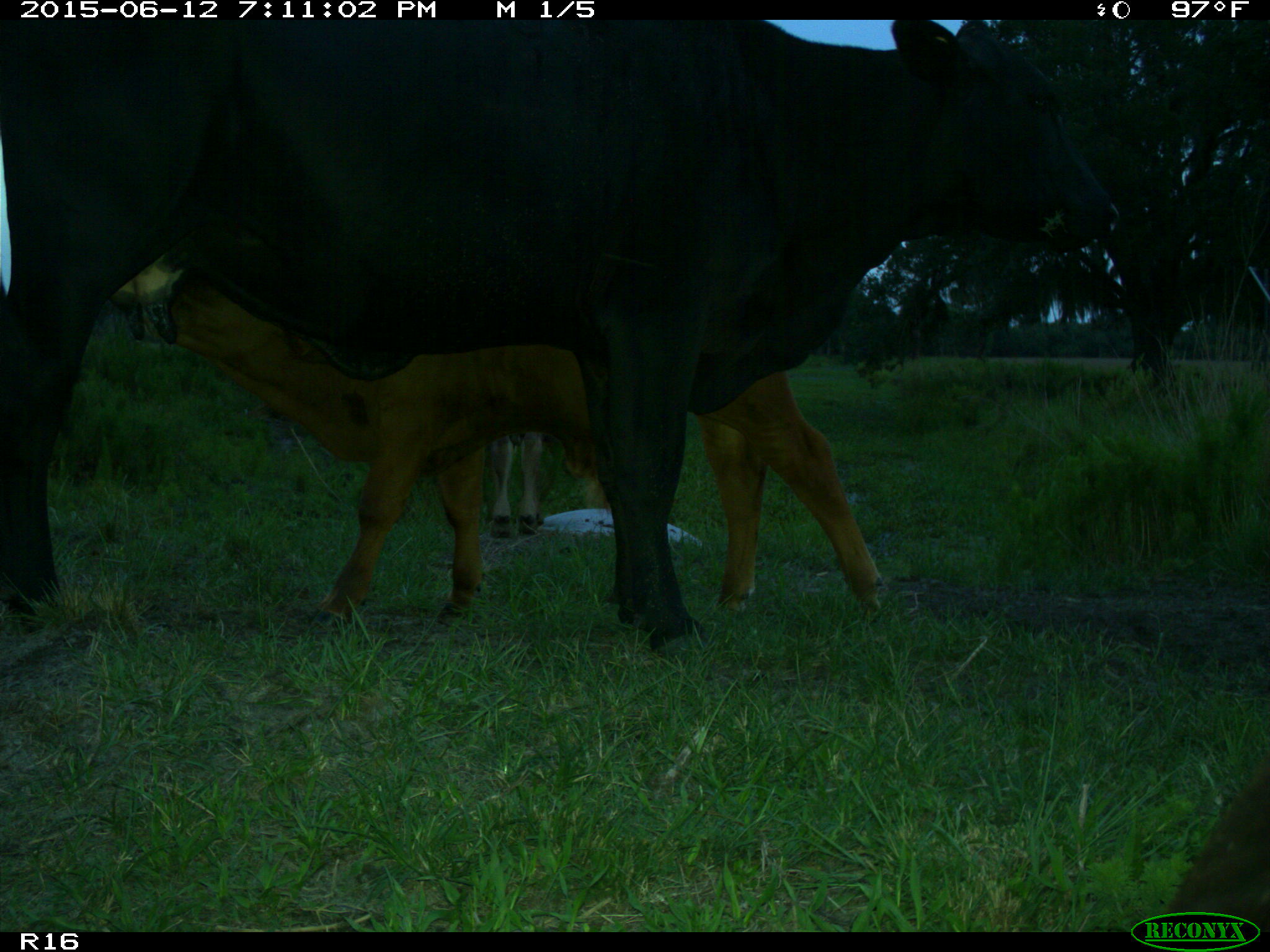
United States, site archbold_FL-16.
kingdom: Animalia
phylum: Chordata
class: Mammalia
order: Artiodactyla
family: Bovidae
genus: Bos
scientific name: Bos taurus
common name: domestic cow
Bos taurus (domestic cow).